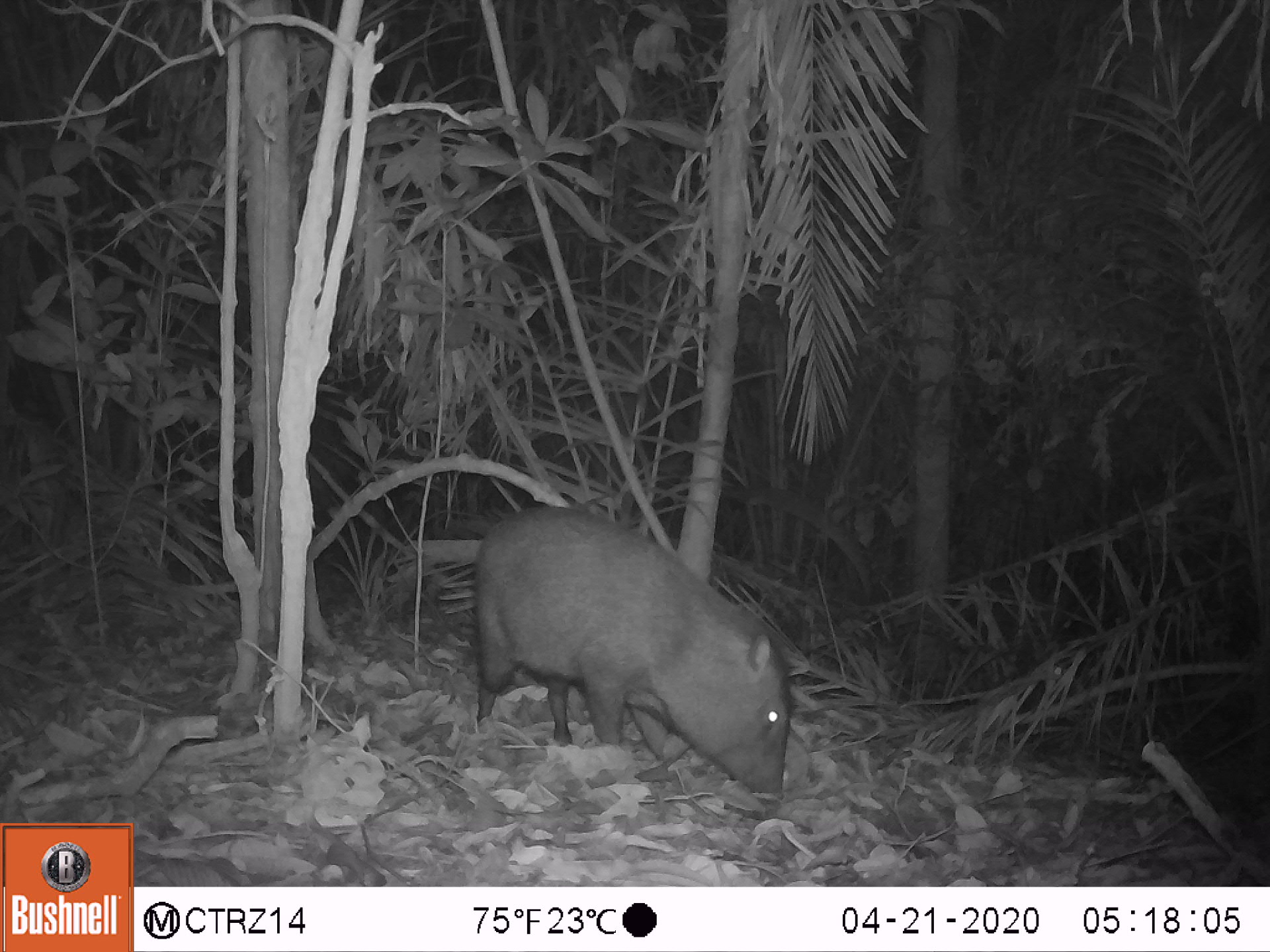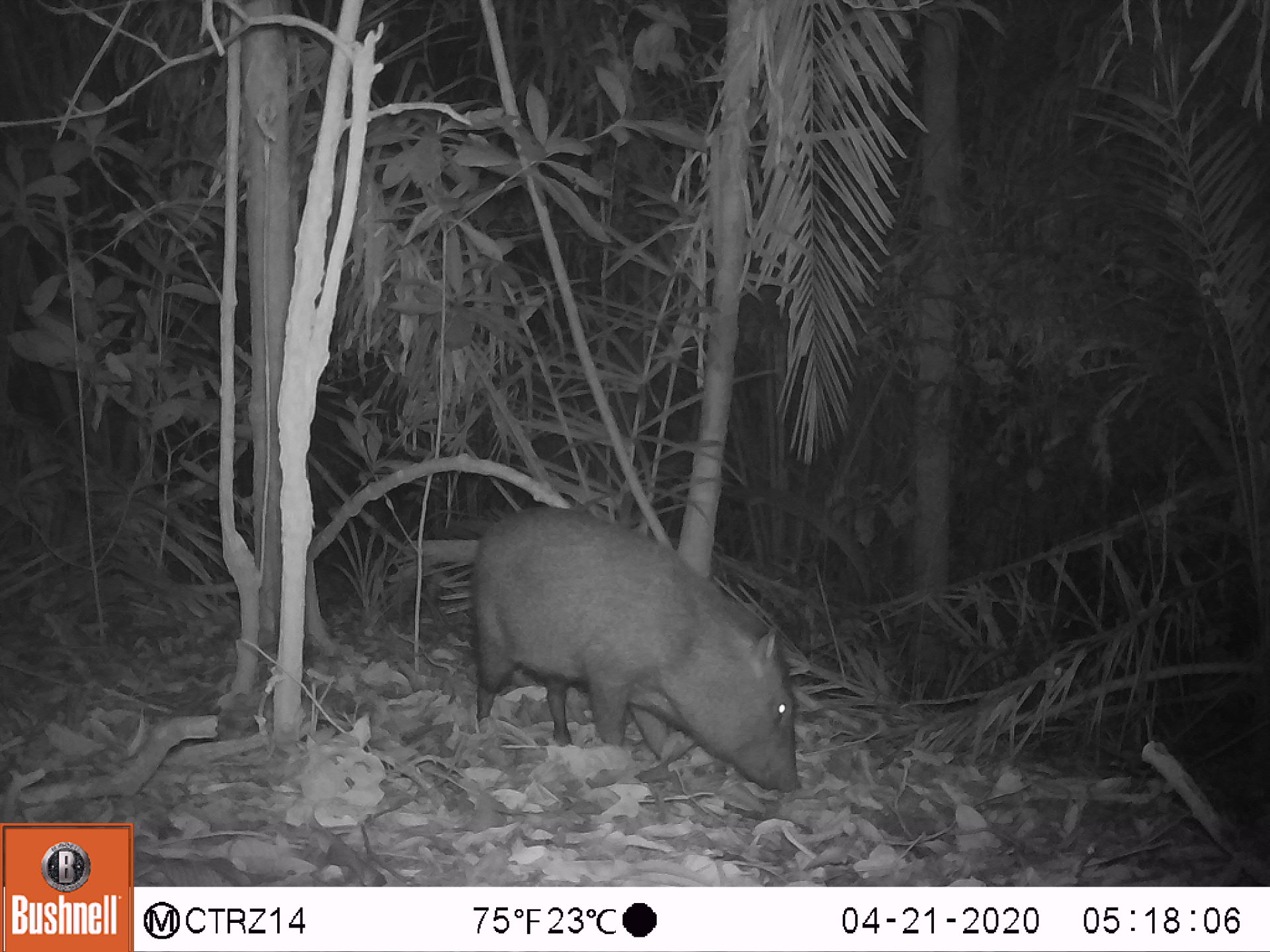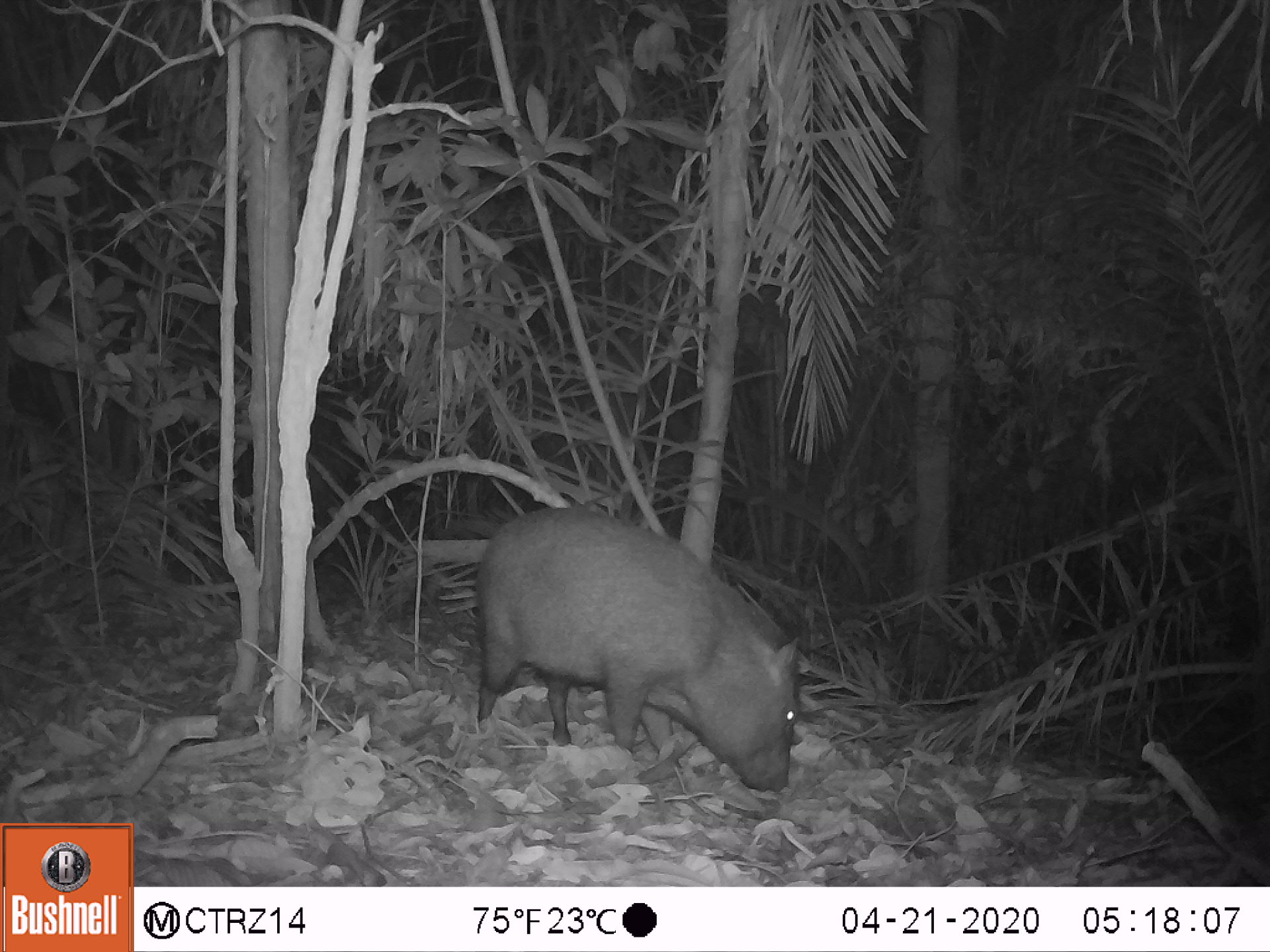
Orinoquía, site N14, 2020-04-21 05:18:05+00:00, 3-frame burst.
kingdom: Animalia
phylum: Chordata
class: Mammalia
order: Artiodactyla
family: Tayassuidae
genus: Pecari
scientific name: Pecari tajacu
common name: collared peccary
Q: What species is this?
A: Collared peccary (Pecari tajacu).